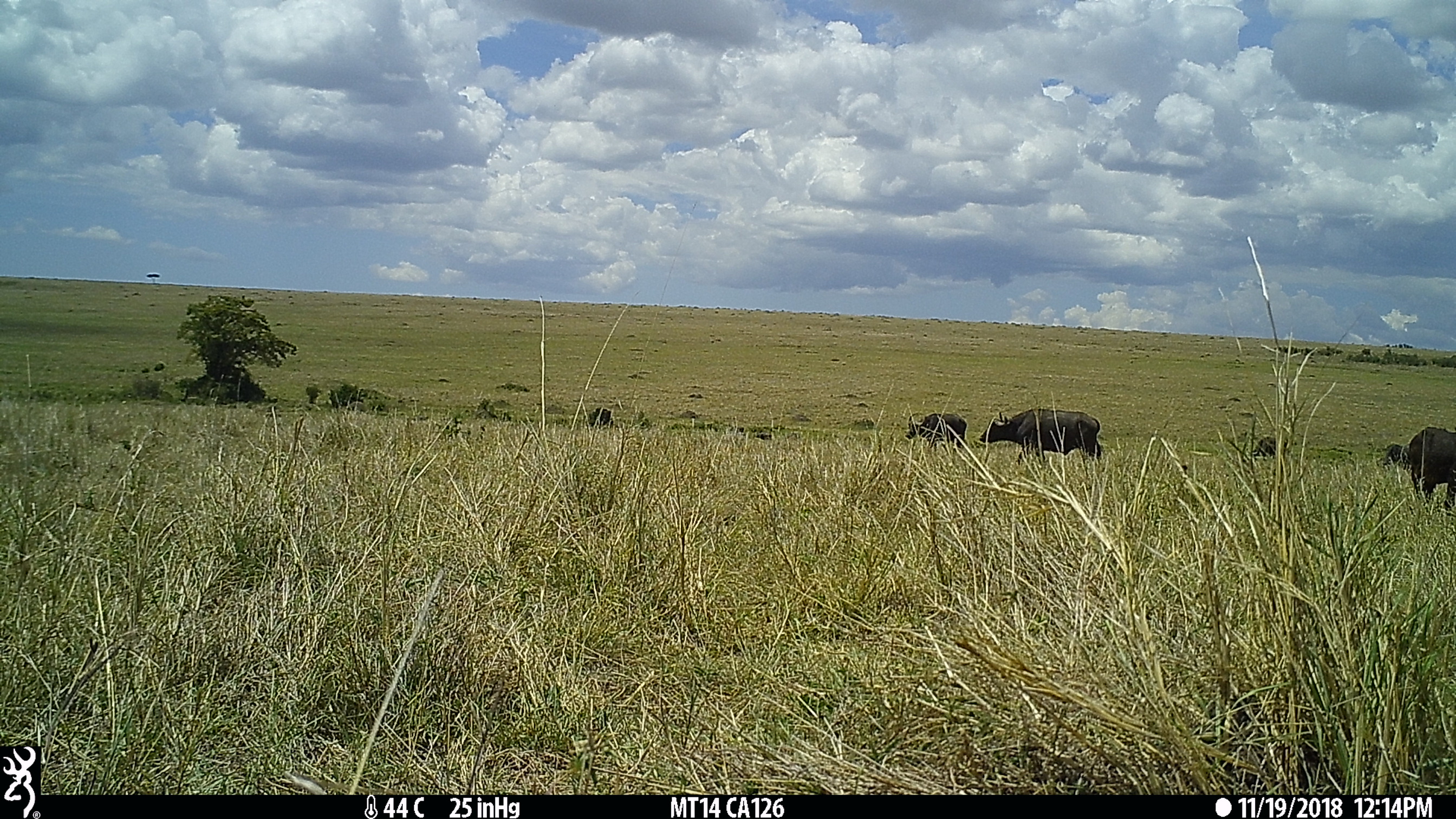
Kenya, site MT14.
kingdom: Animalia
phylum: Chordata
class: Mammalia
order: Artiodactyla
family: Bovidae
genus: Syncerus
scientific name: Syncerus caffer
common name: buffalo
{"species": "buffalo (Syncerus caffer)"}